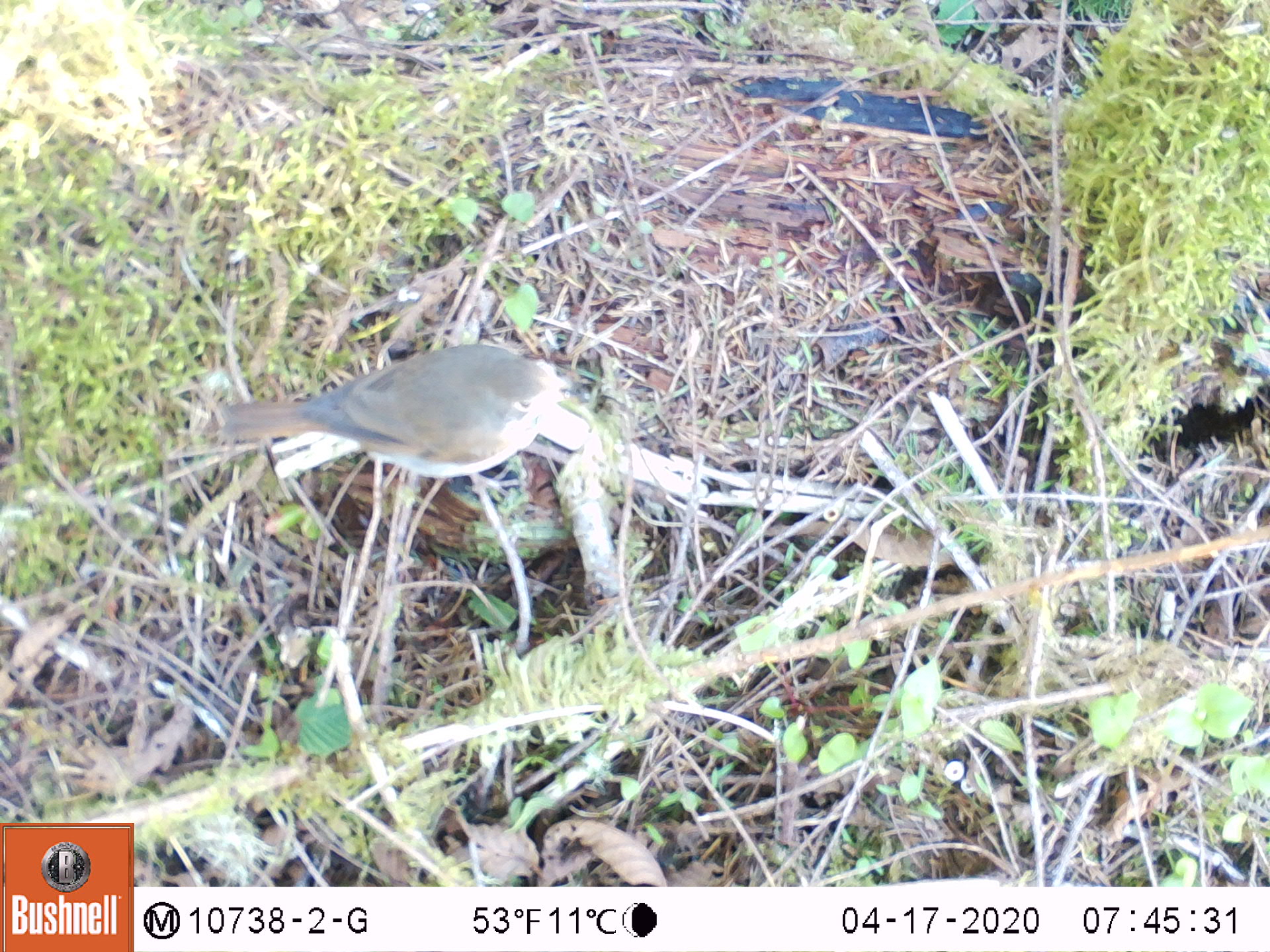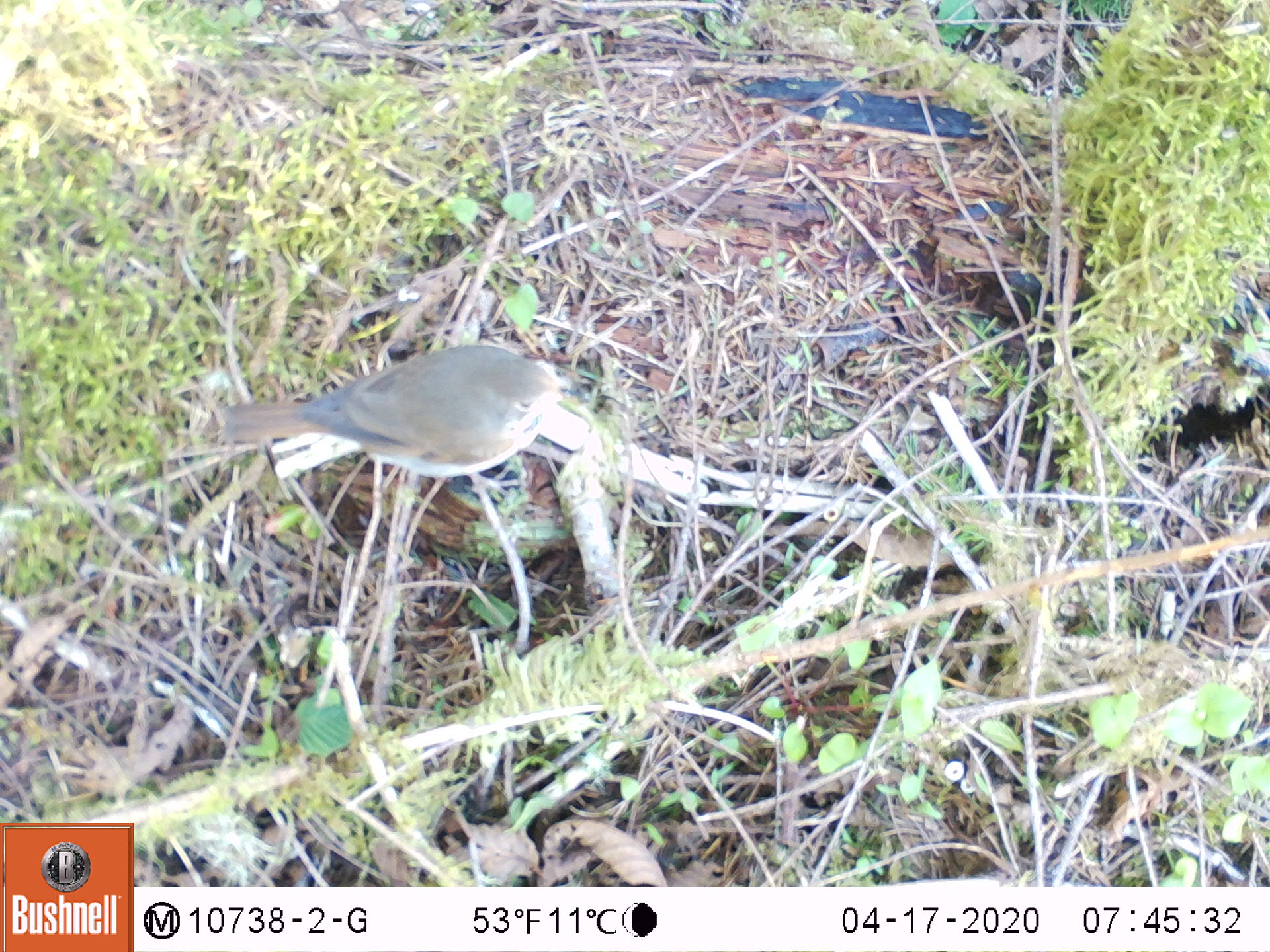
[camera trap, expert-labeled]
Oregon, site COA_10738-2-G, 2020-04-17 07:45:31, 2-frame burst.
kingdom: Animalia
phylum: Chordata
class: Aves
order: Passeriformes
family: Turdidae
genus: Catharus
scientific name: Catharus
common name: brown thrushes and nightingale-thrushes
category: catharus species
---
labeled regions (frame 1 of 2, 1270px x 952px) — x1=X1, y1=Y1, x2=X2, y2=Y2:
catharus species: x1=208, y1=329, x2=583, y2=485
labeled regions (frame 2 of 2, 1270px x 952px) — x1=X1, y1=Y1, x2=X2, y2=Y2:
catharus species: x1=206, y1=322, x2=600, y2=494